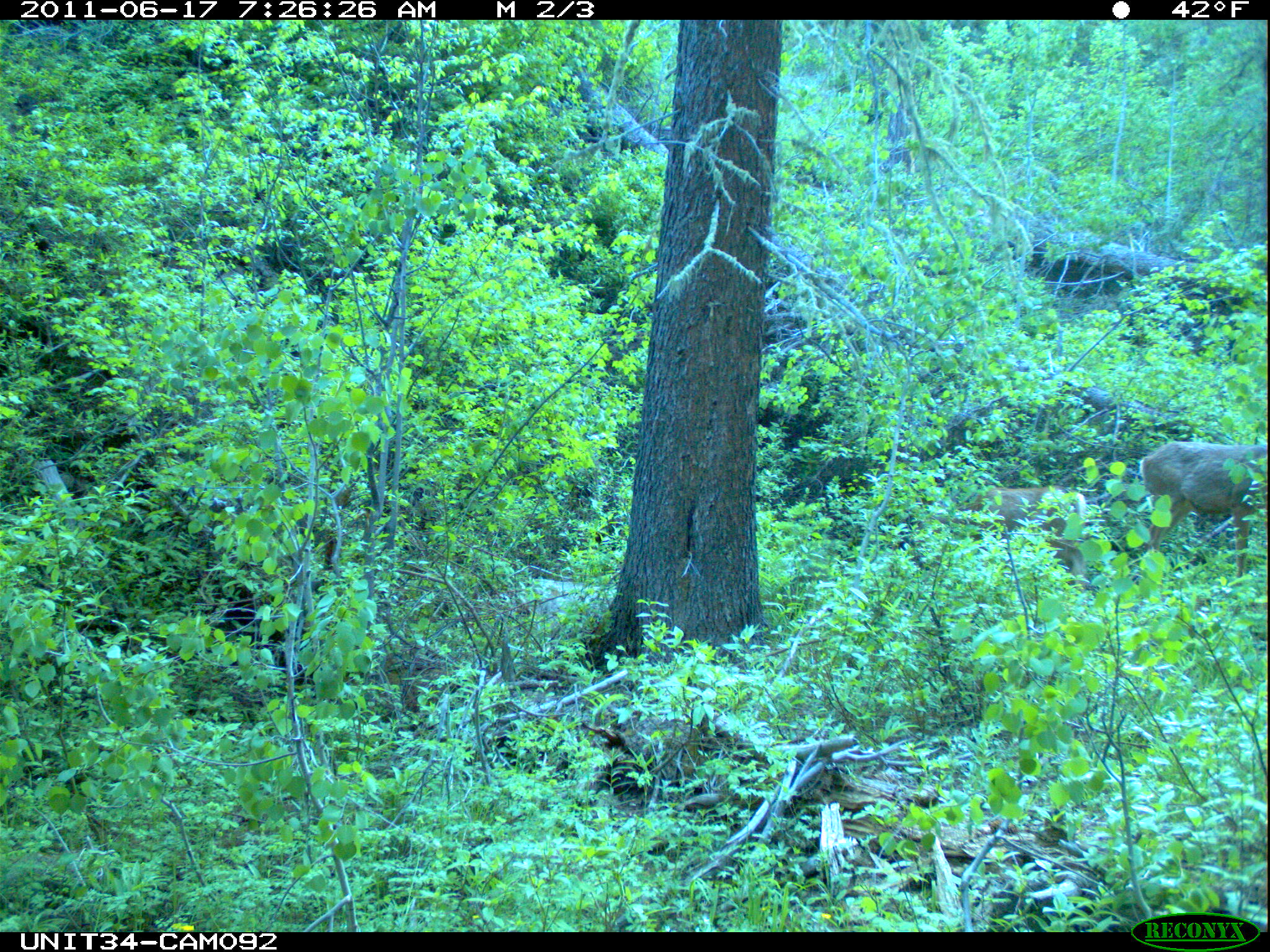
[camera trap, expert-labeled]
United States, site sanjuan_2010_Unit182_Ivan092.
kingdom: Animalia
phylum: Chordata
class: Mammalia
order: Artiodactyla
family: Cervidae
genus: Odocoileus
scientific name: Odocoileus hemionus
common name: mule deer